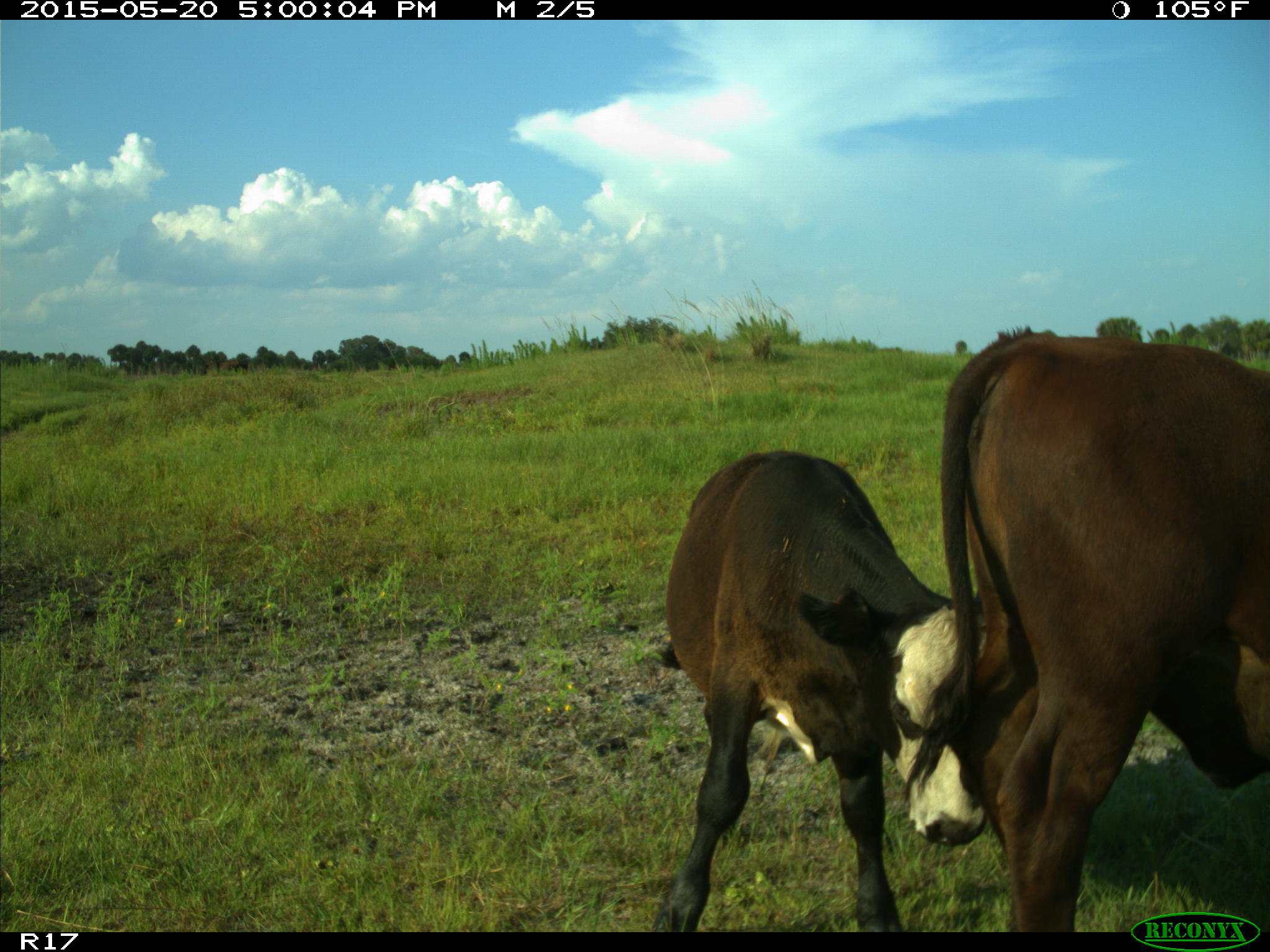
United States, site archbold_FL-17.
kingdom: Animalia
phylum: Chordata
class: Mammalia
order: Artiodactyla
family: Bovidae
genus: Bos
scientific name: Bos taurus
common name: domestic cow